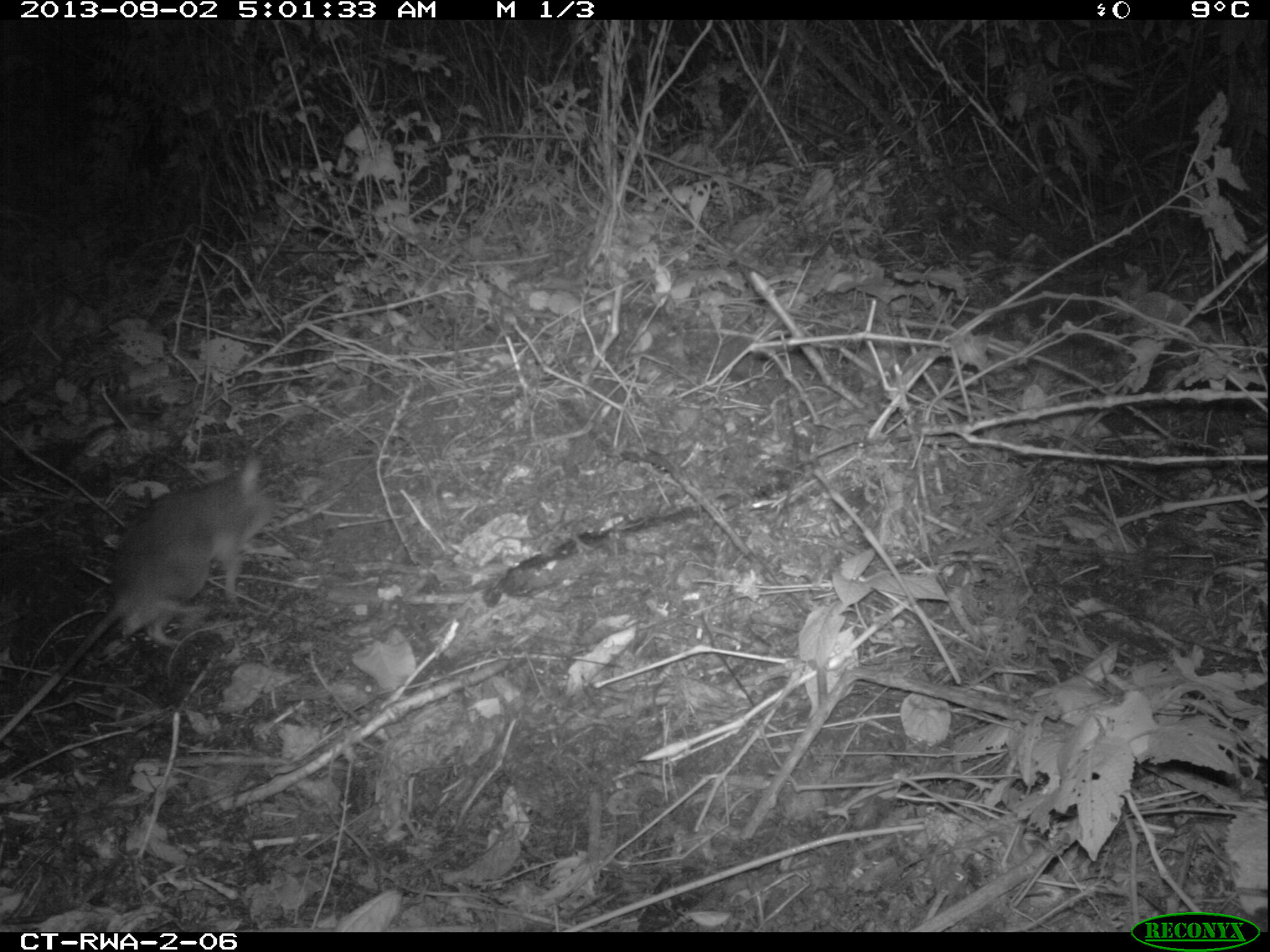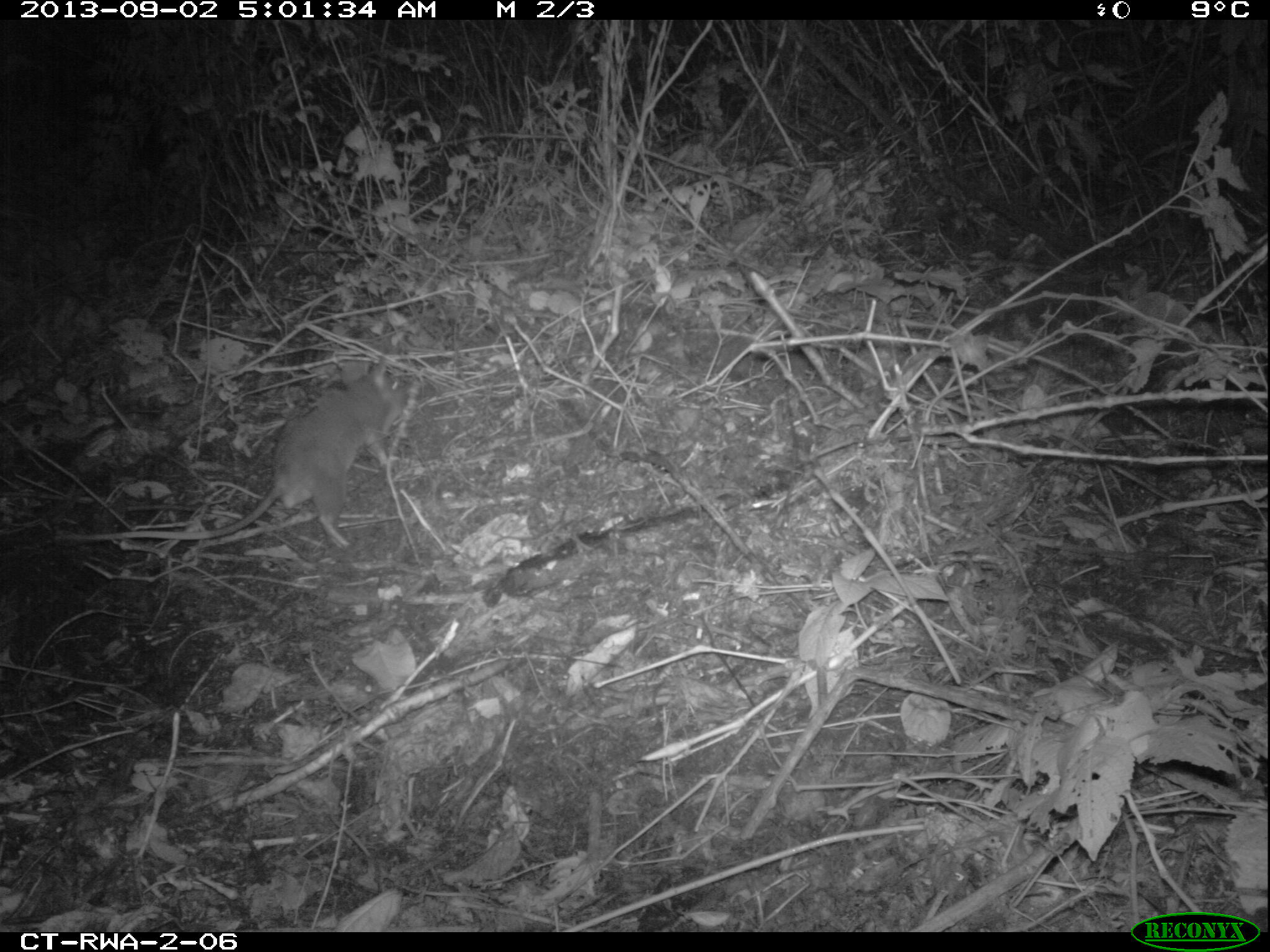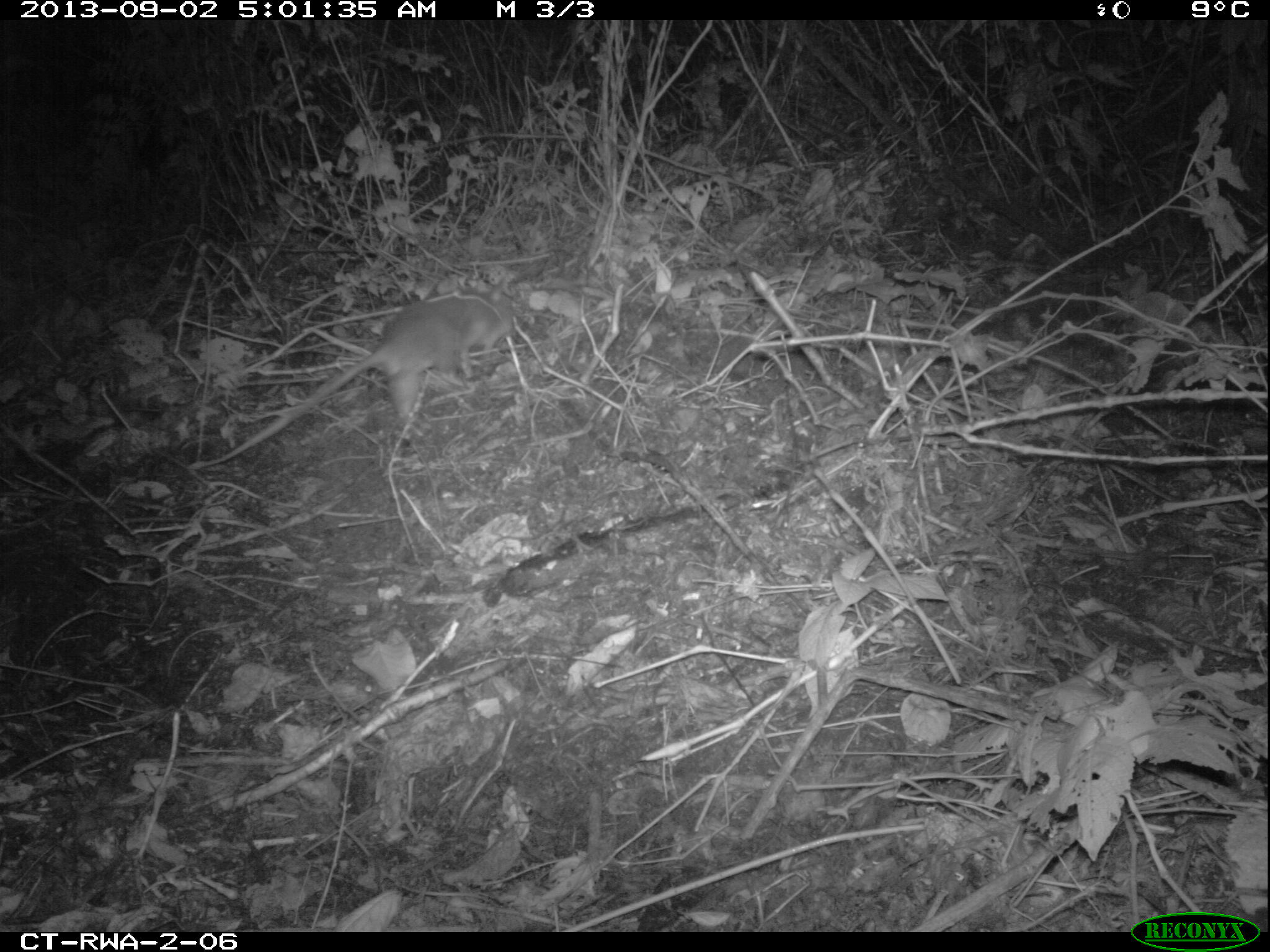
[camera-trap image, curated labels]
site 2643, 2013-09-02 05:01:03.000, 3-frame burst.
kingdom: Animalia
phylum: Chordata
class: Mammalia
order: Rodentia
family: Nesomyidae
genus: Cricetomys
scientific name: Cricetomys gambianus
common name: african giant pouched rat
Cricetomys gambianus (african giant pouched rat), count 1.